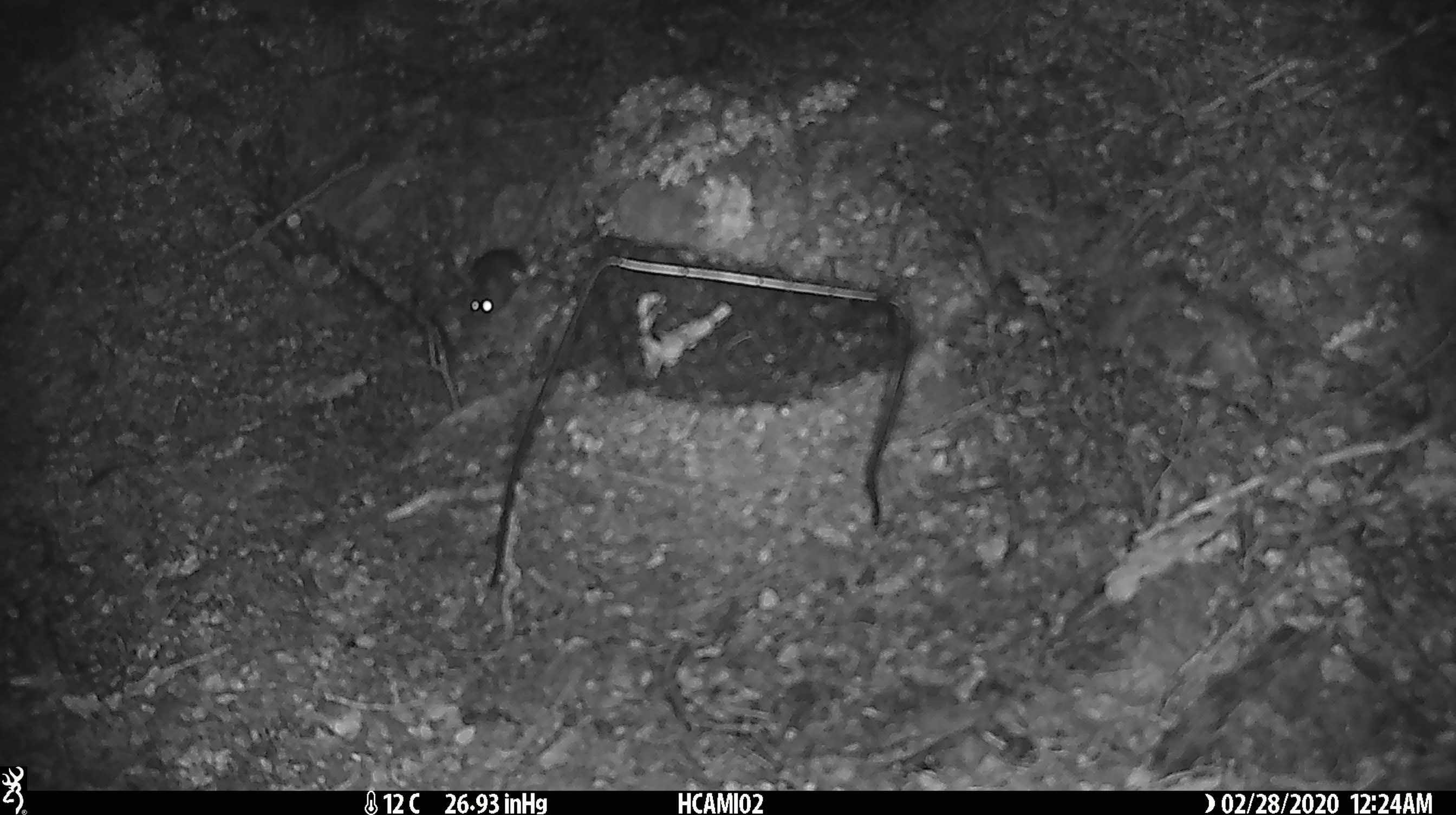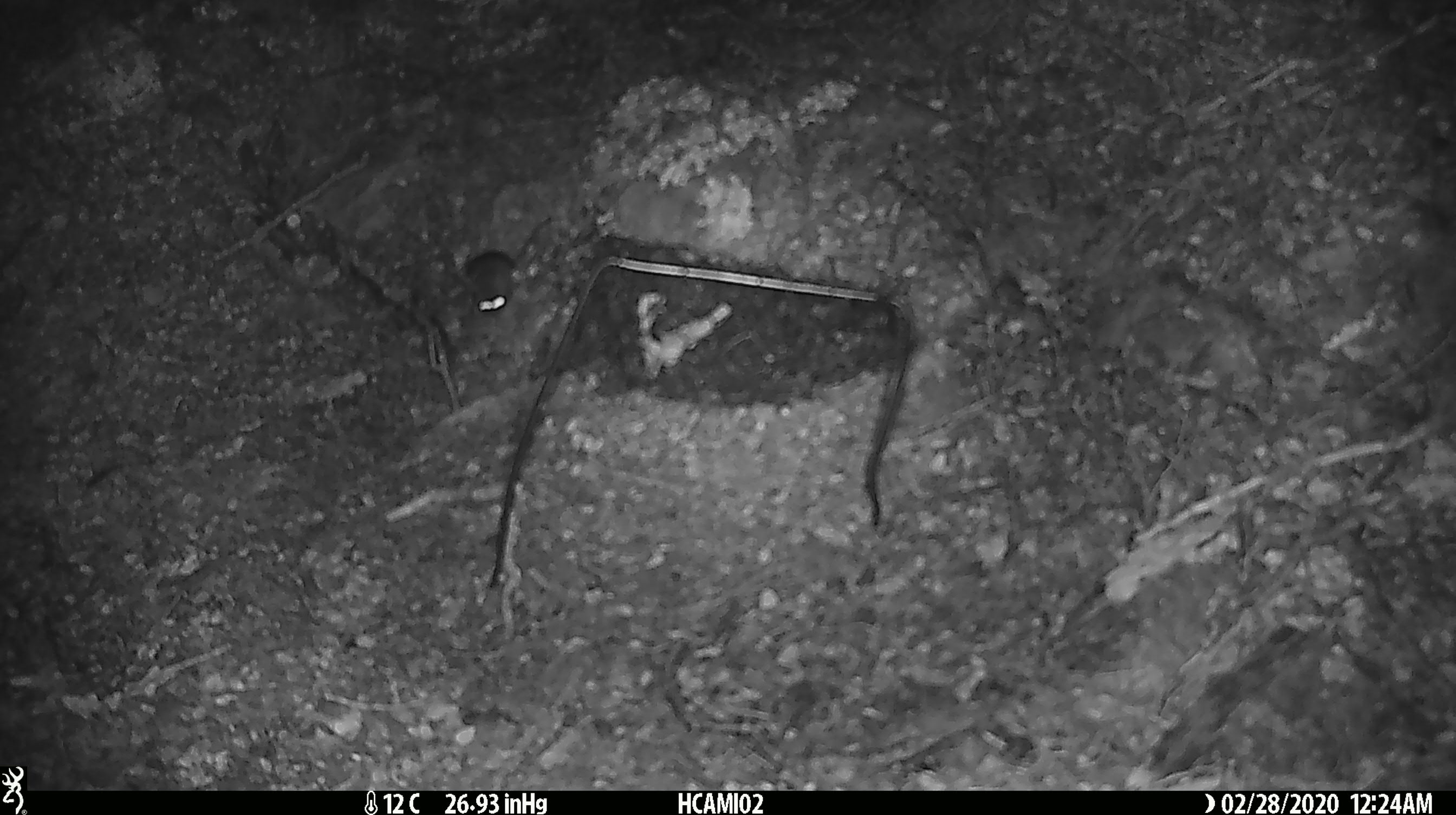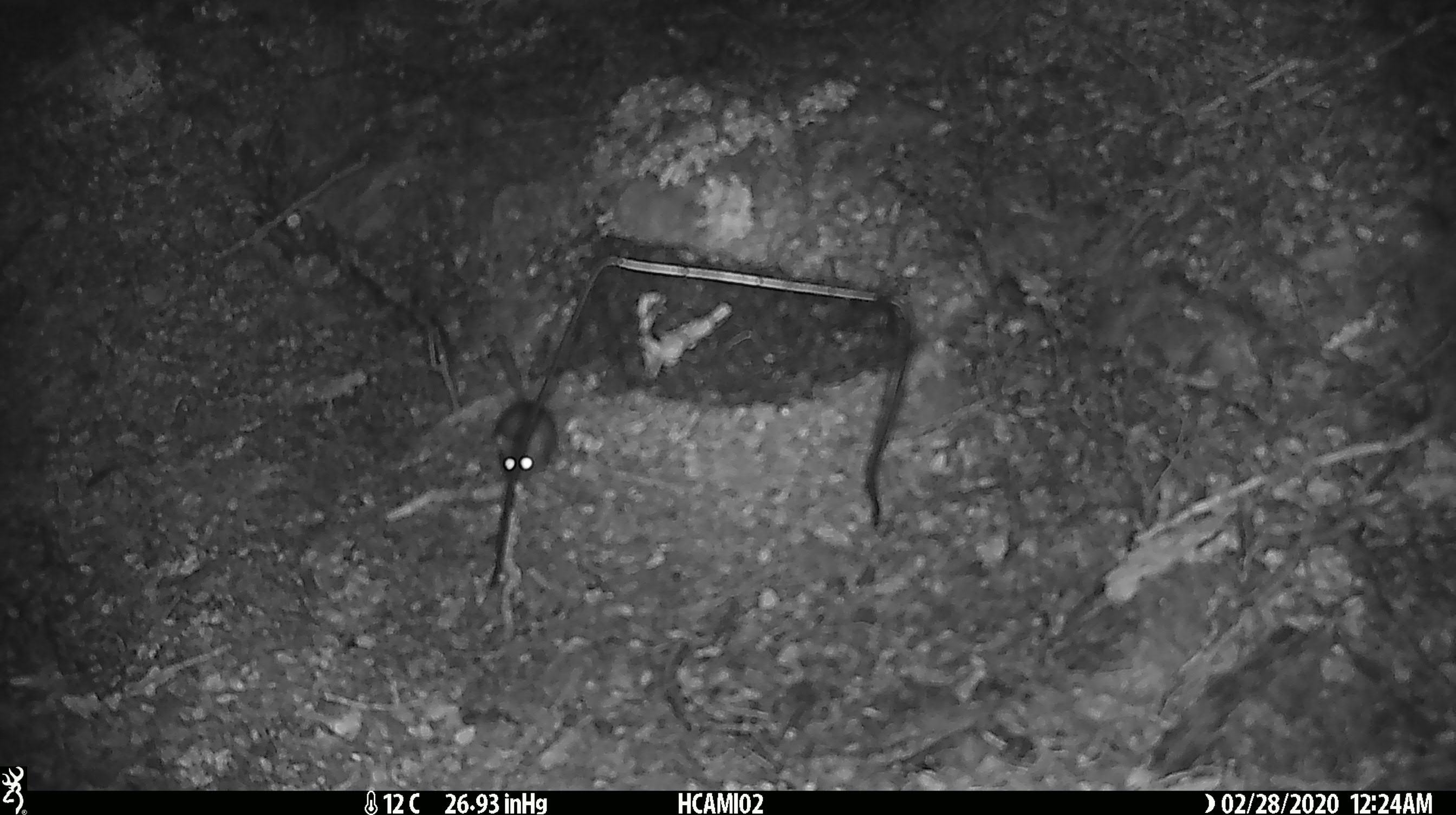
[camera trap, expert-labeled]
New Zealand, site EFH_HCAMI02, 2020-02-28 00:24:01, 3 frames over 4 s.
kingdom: Animalia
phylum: Chordata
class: Mammalia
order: Rodentia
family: Muridae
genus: Mus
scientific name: Mus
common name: mouse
Mouse (Mus).